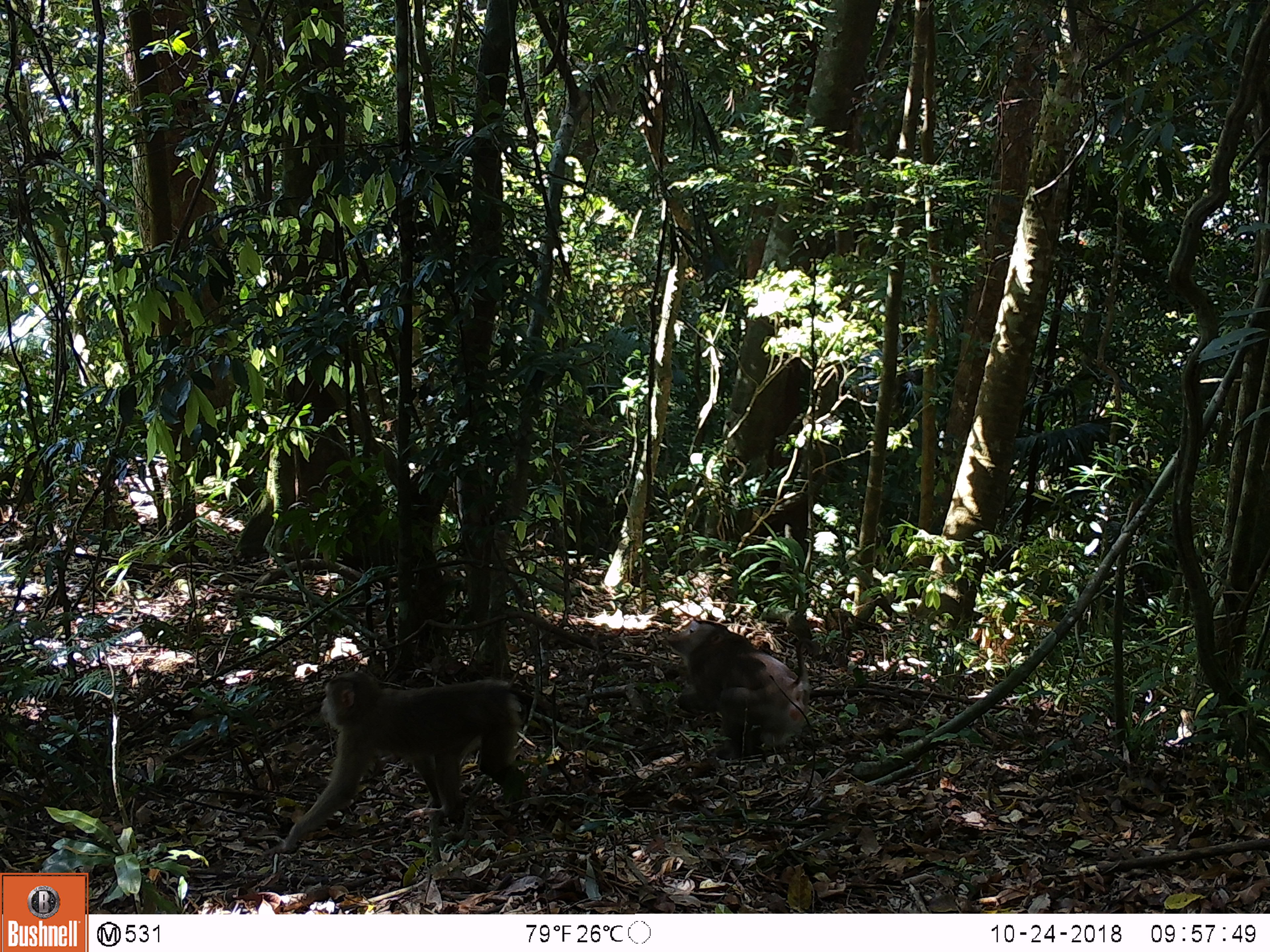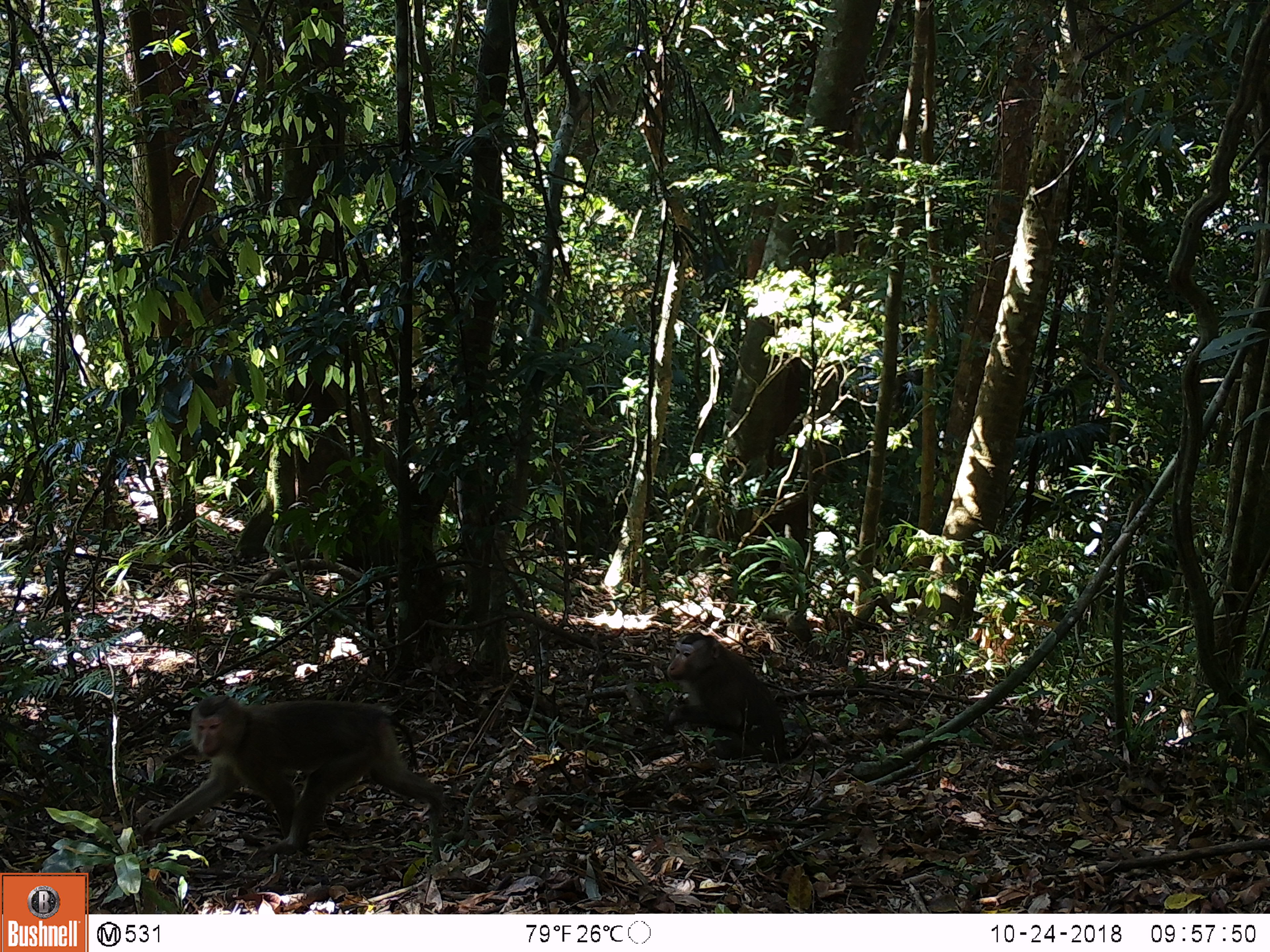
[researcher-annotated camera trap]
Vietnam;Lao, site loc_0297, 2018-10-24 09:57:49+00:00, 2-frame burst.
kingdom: Animalia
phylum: Chordata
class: Mammalia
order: Primates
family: Cercopithecidae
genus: Macaca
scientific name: Macaca nemestrina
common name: pig-tailed macaque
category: pig tailed macaque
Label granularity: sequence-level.